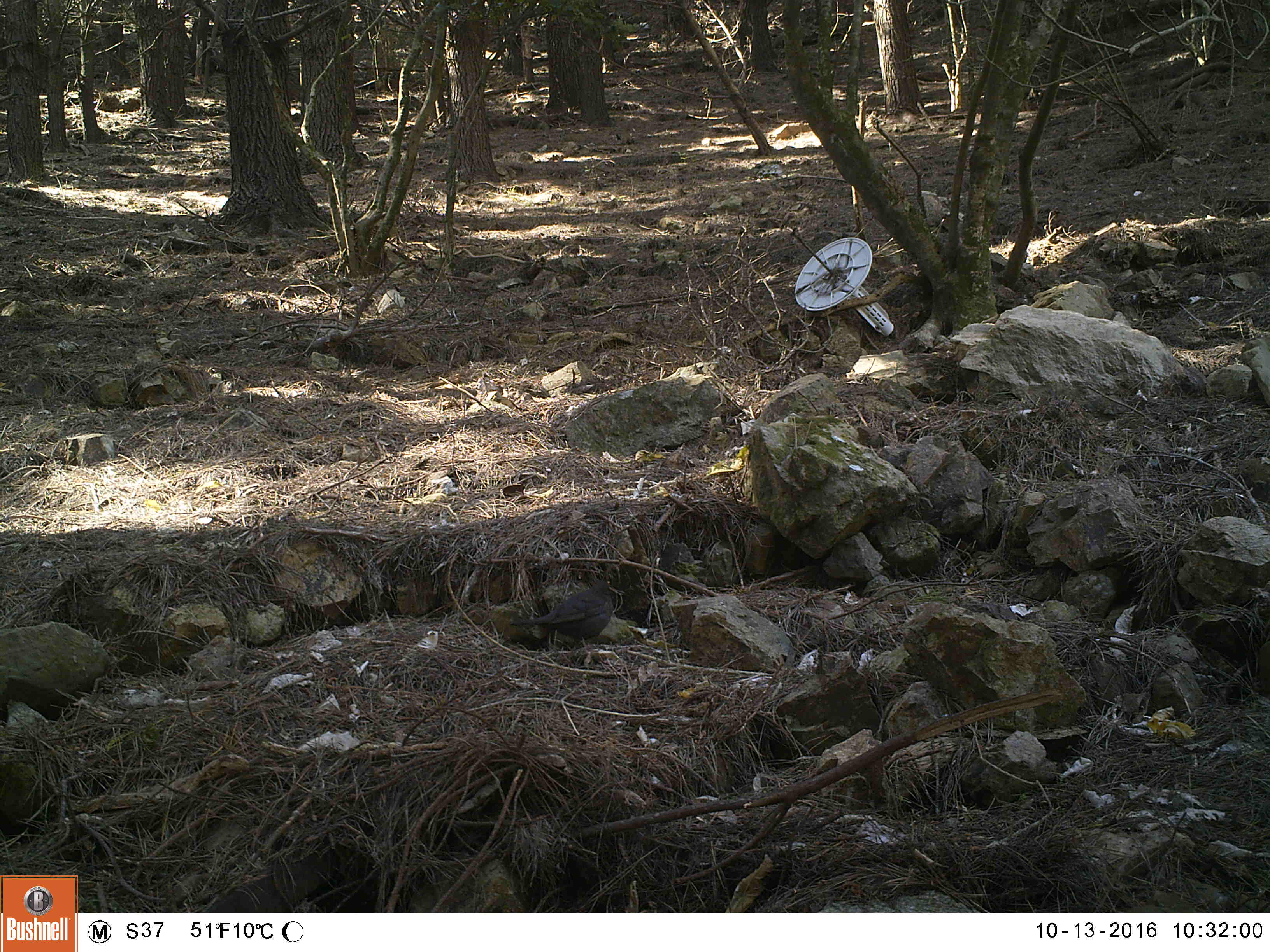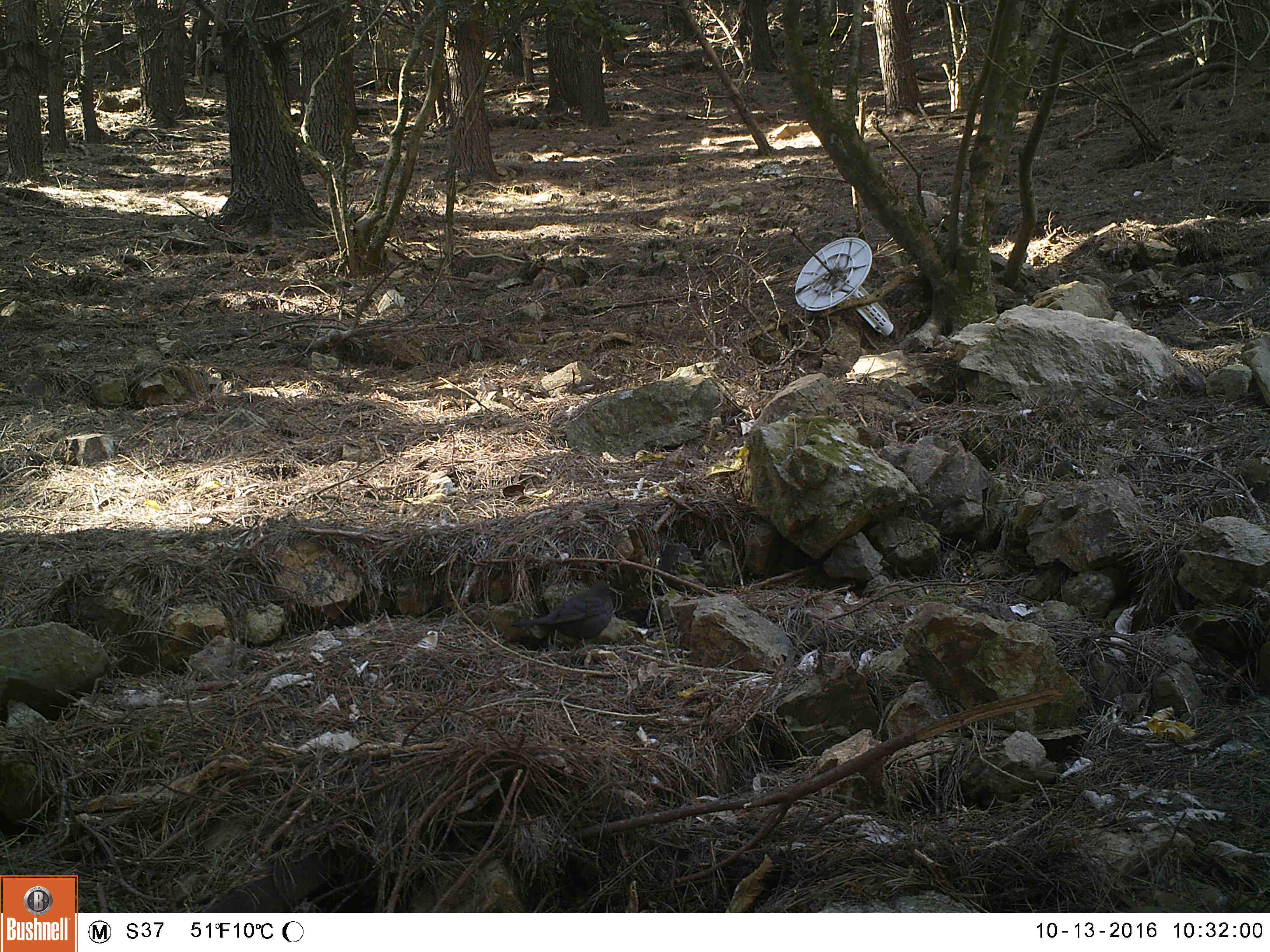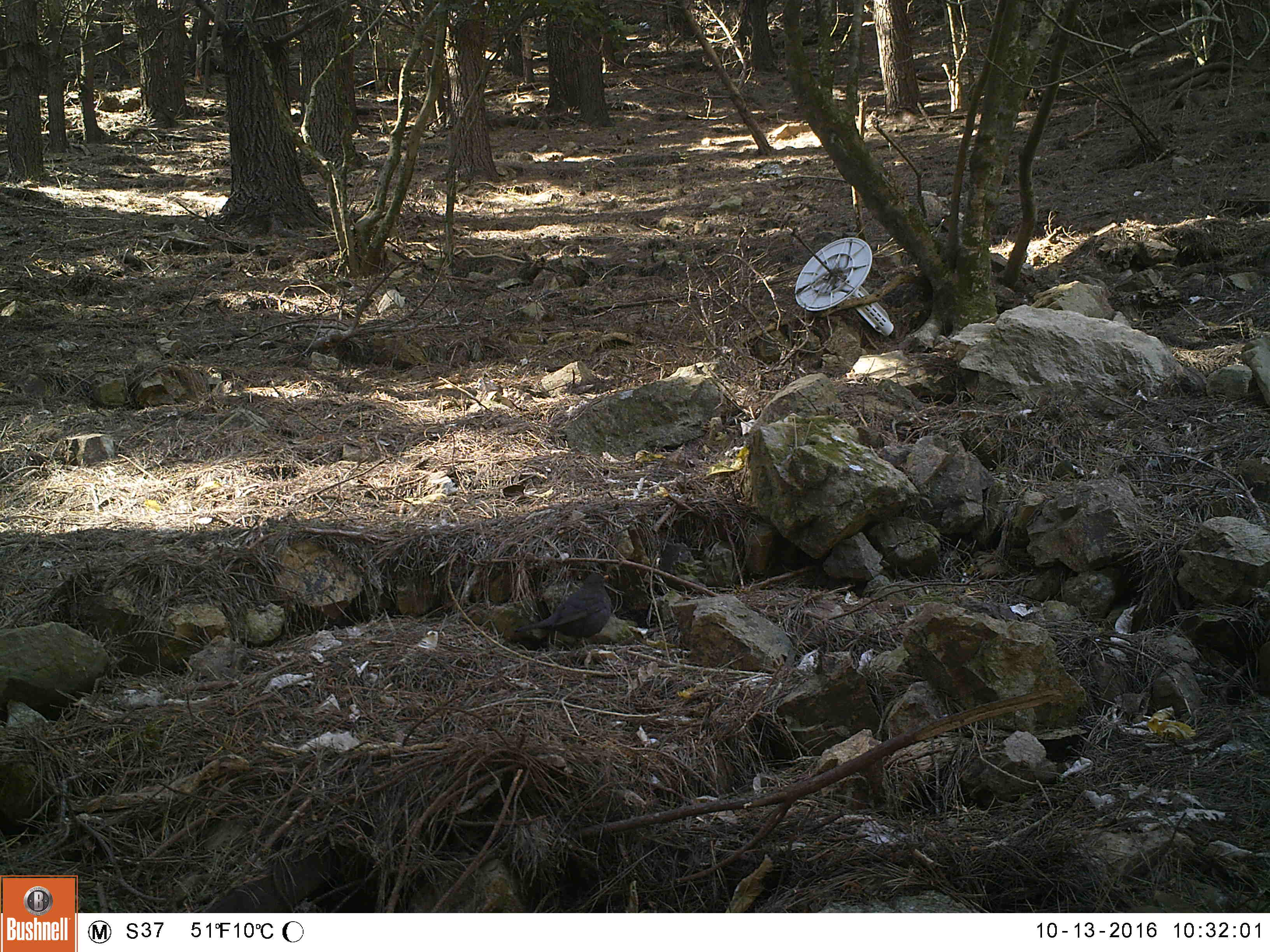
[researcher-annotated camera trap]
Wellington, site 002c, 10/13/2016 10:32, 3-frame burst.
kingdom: Animalia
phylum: Chordata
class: Aves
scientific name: Aves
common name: bird